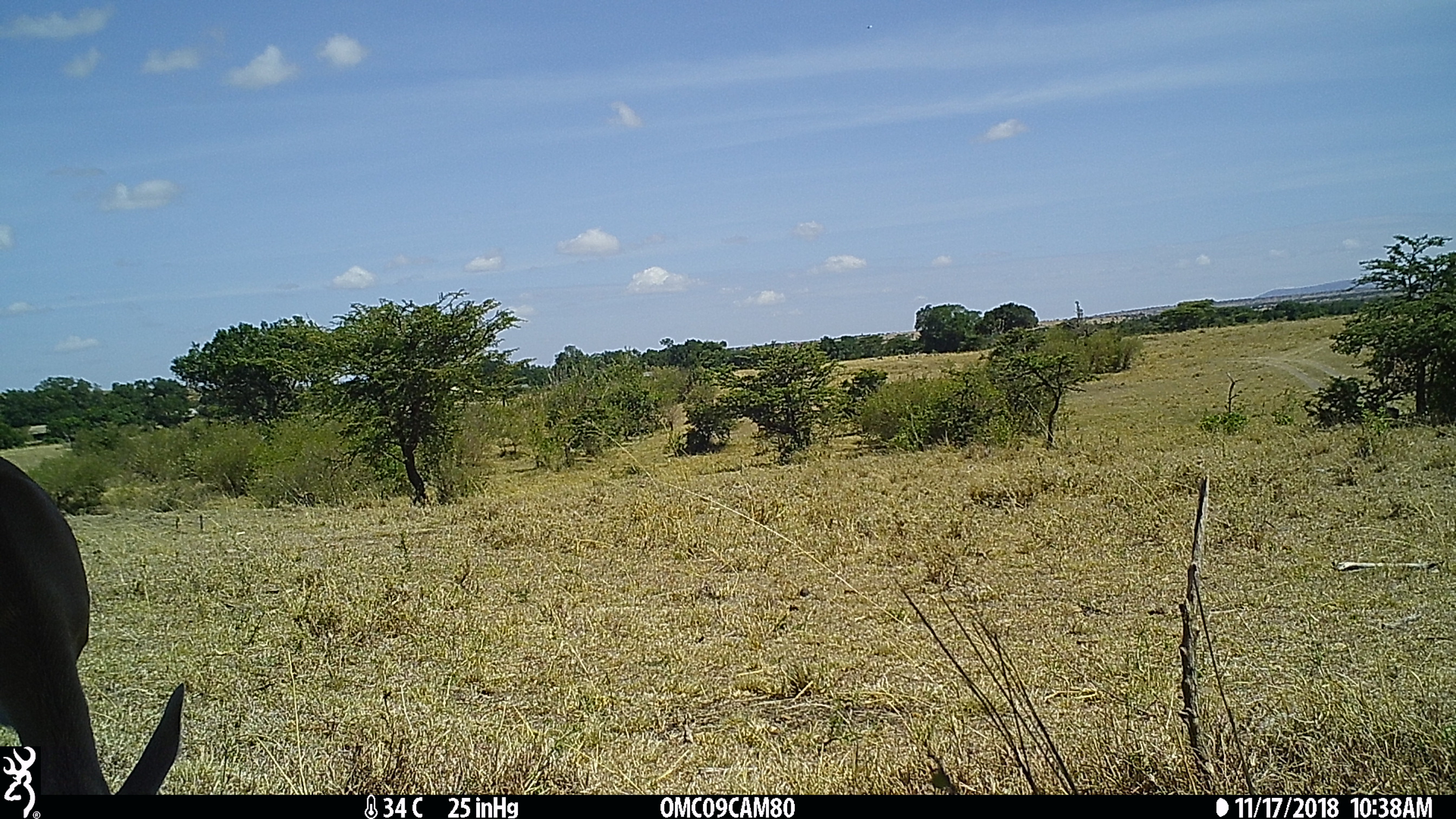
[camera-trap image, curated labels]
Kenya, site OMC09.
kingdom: Animalia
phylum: Chordata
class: Mammalia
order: Artiodactyla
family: Bovidae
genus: Eudorcas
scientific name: Eudorcas thomsonii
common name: thomon's gazelle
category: gazelle thomsons